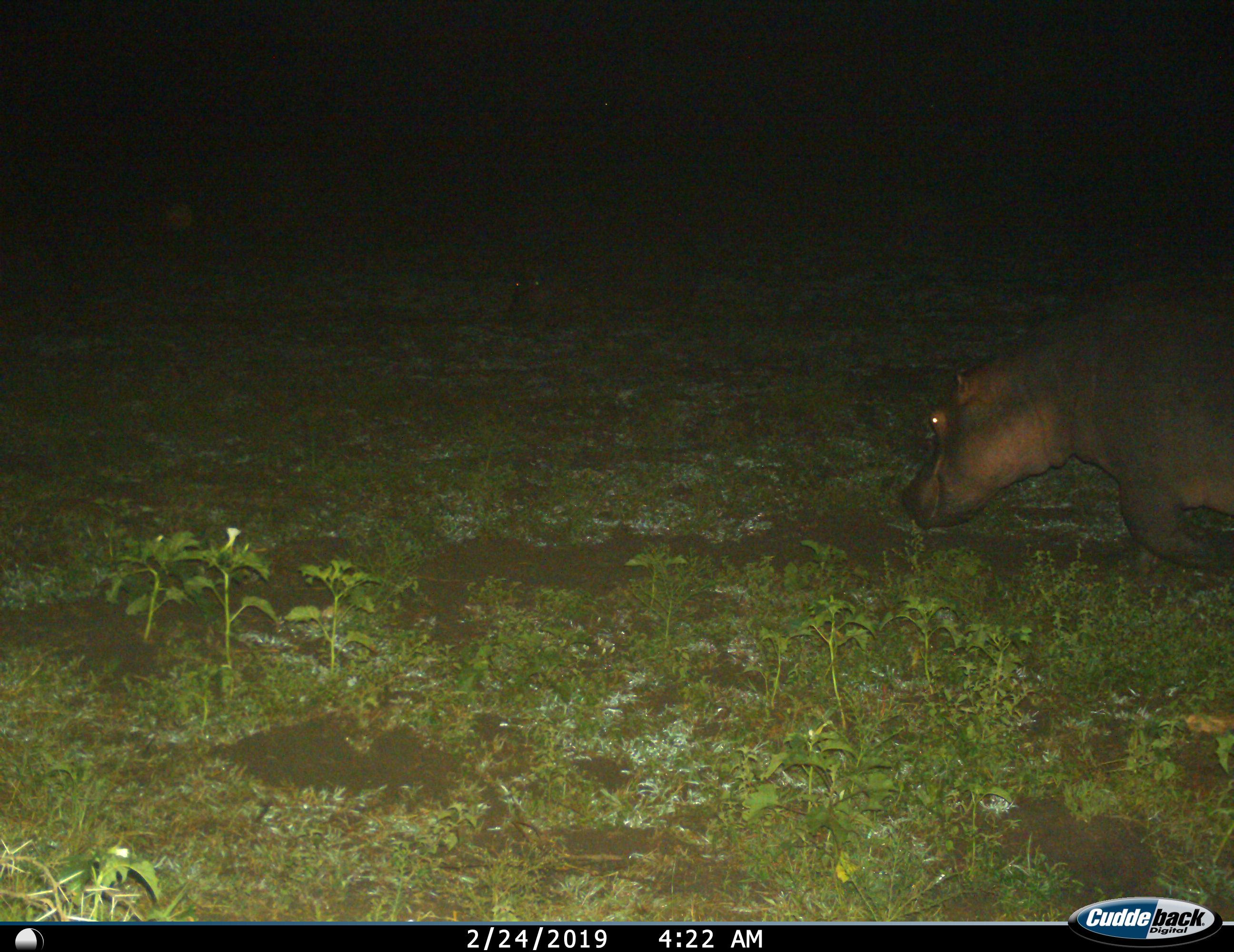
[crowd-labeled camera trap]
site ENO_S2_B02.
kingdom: Animalia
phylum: Chordata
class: Mammalia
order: Artiodactyla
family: Hippopotamidae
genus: Hippopotamus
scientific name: Hippopotamus amphibius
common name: hippopotamus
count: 1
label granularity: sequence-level